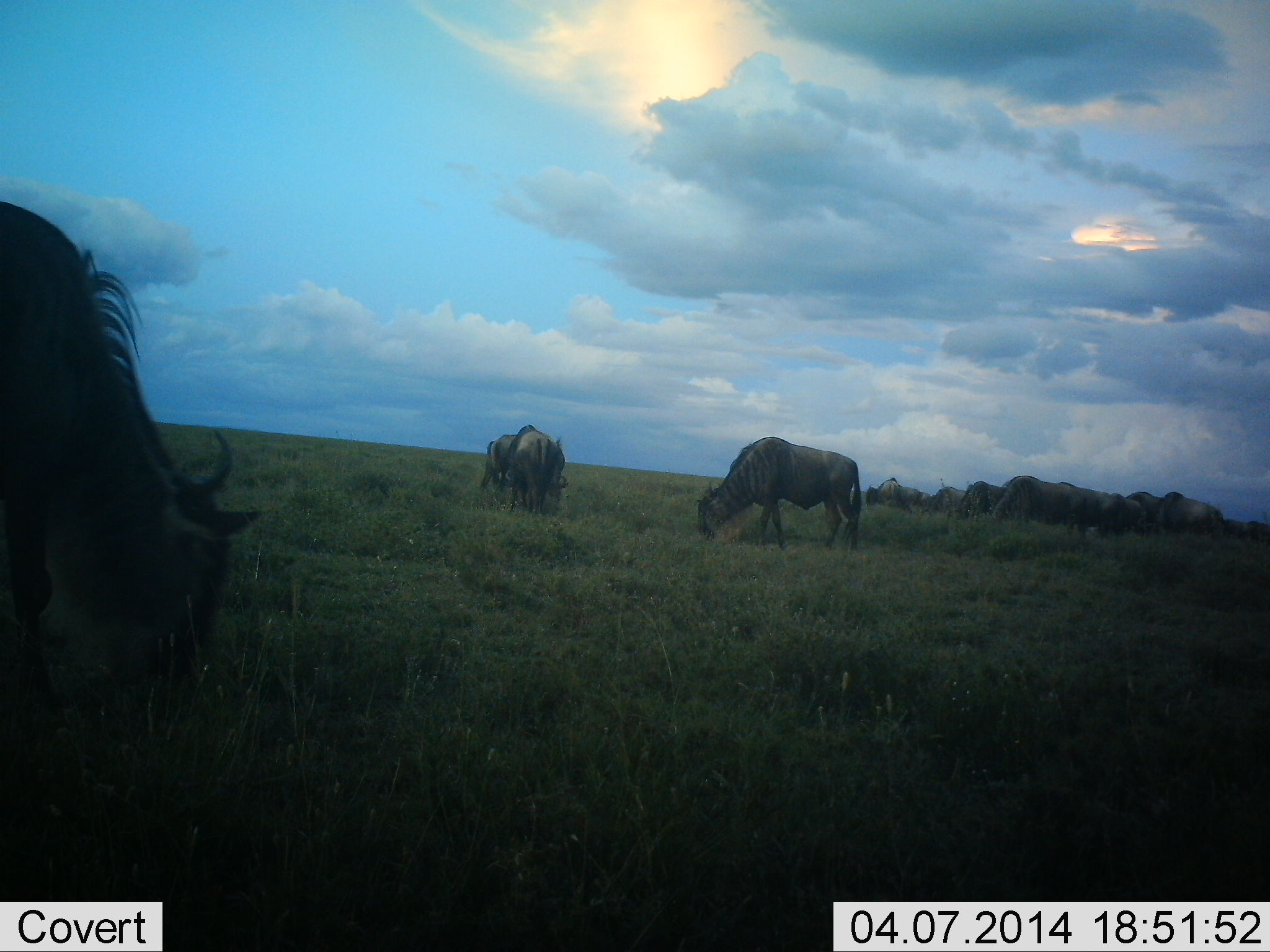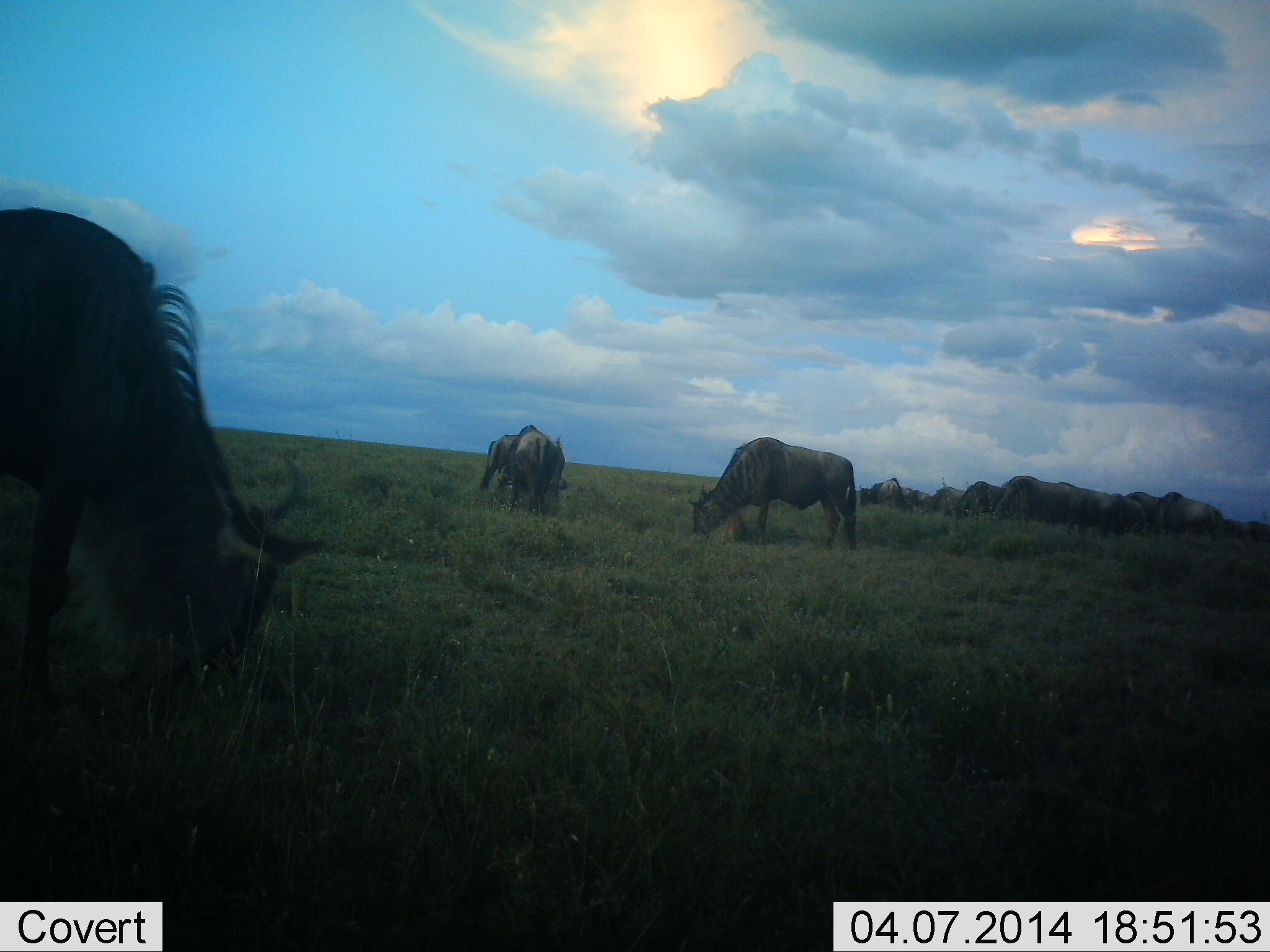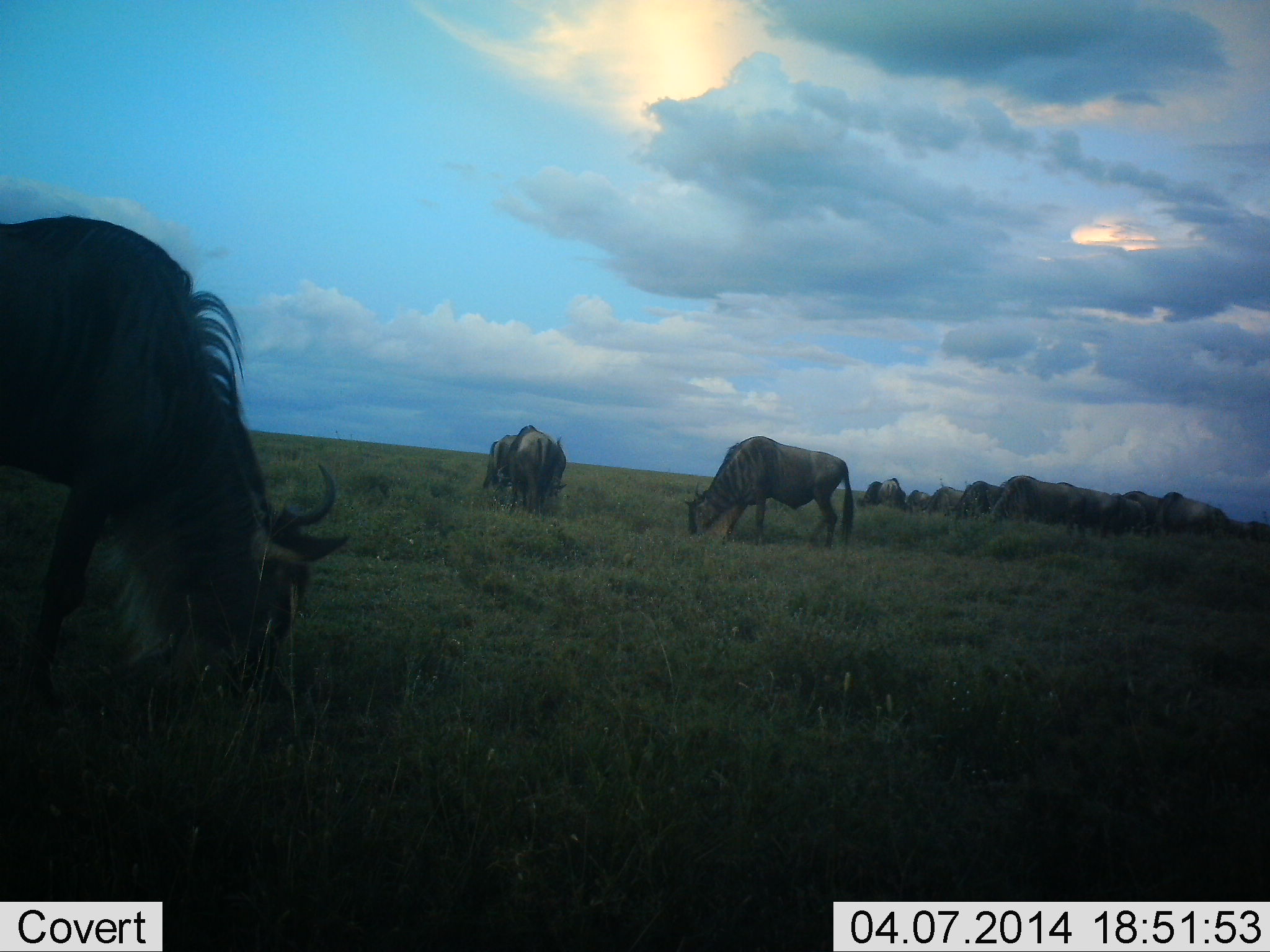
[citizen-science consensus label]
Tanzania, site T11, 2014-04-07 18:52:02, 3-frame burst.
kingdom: Animalia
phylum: Chordata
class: Mammalia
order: Artiodactyla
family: Bovidae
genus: Connochaetes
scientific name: Connochaetes taurinus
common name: blue wildebeest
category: wildebeest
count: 11-50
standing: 0%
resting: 0%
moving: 0%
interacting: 0%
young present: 0%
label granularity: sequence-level